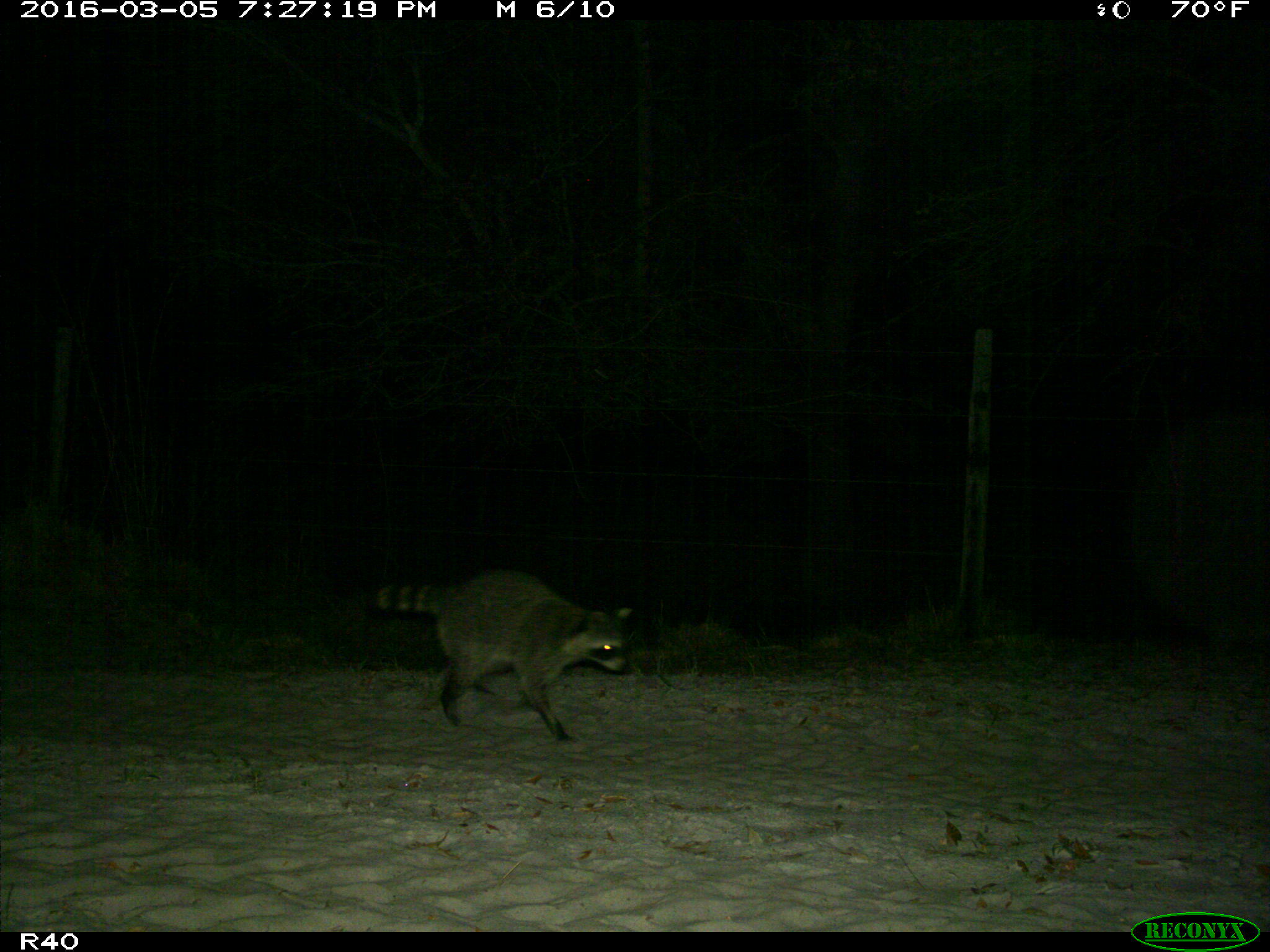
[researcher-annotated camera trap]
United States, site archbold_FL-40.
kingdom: Animalia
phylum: Chordata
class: Mammalia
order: Carnivora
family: Procyonidae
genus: Procyon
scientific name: Procyon lotor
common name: common raccoon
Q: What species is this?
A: Procyon lotor (common raccoon).